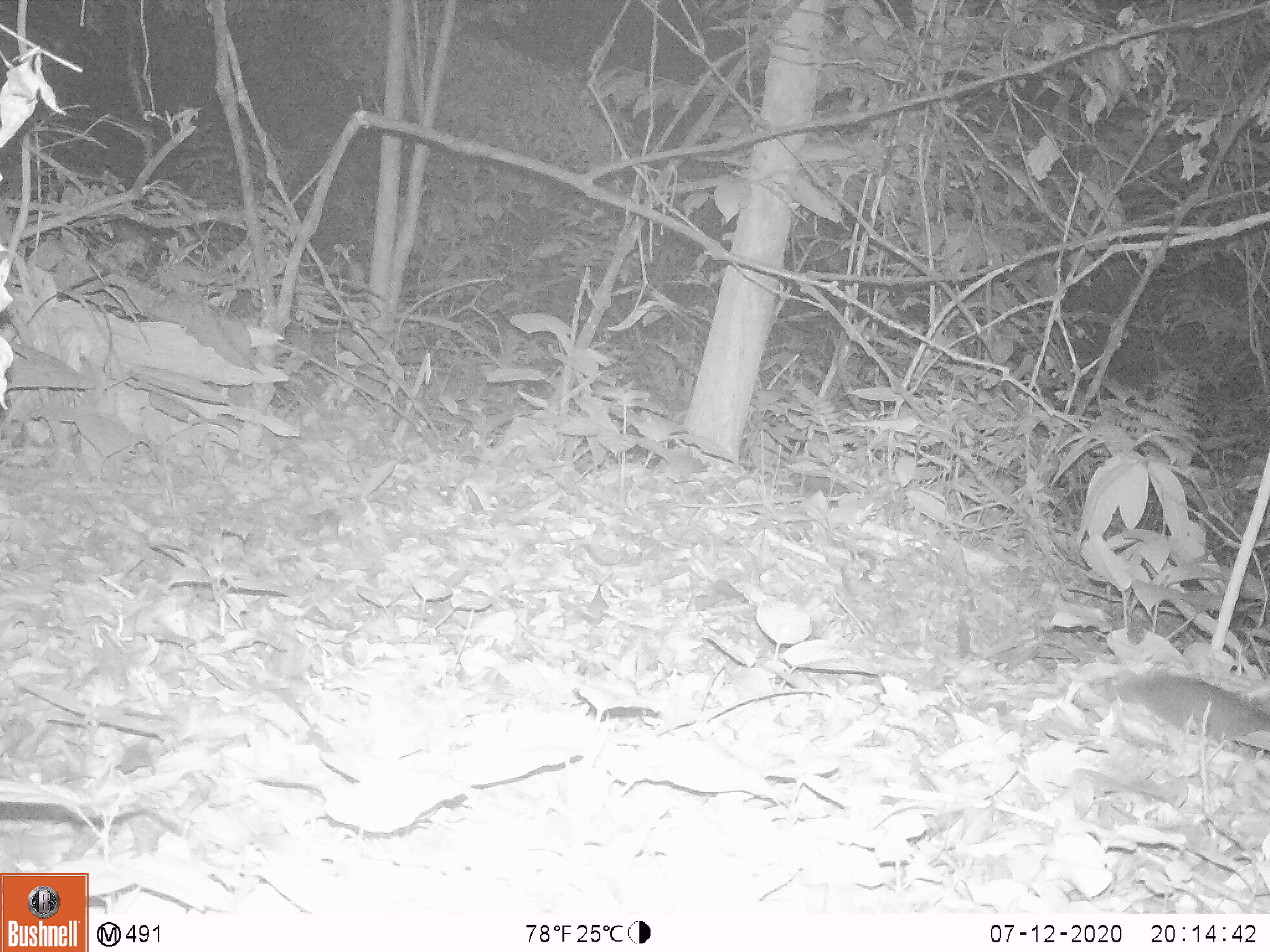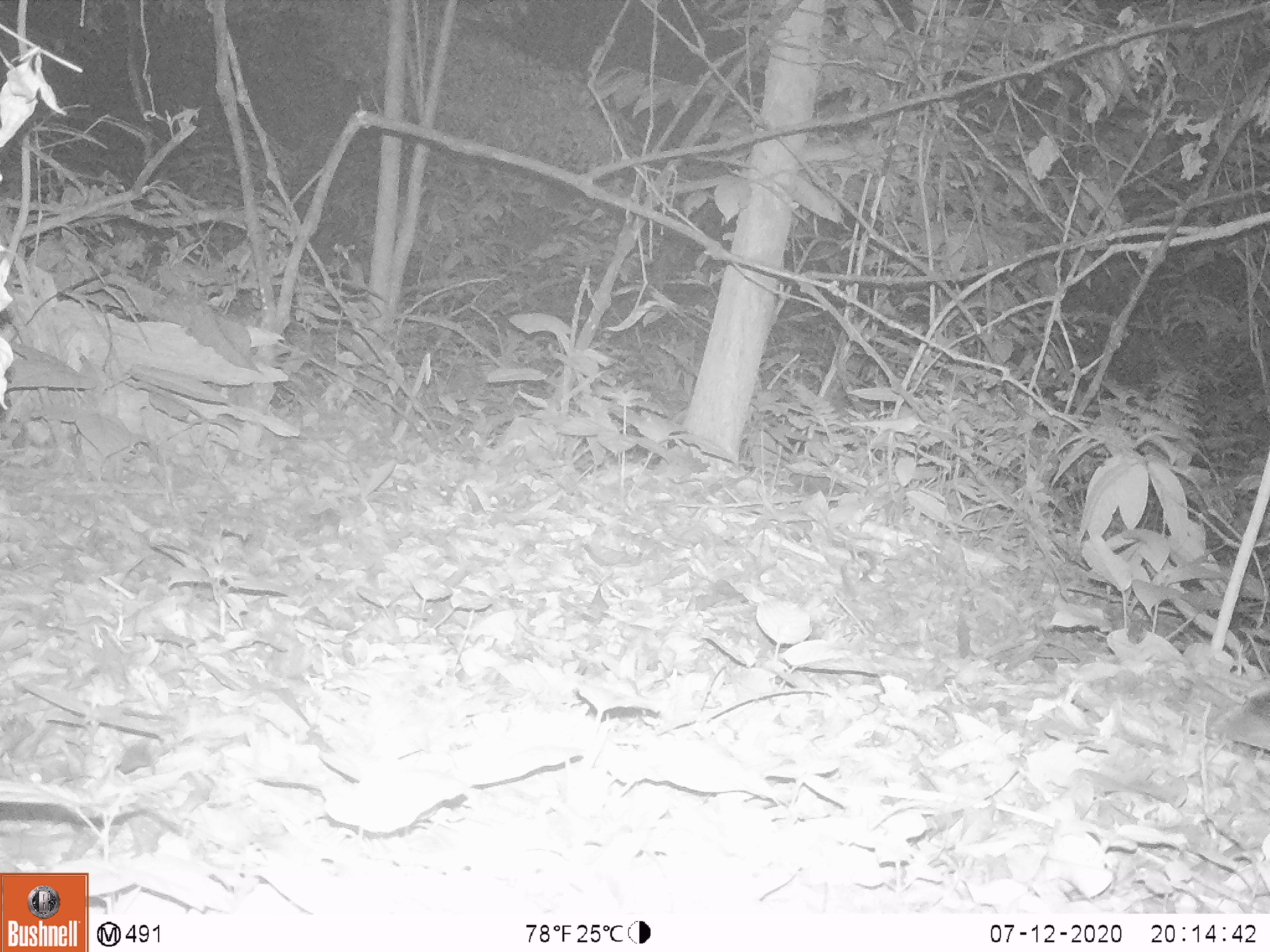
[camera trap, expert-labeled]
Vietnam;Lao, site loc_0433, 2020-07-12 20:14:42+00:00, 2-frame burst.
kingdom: Animalia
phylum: Chordata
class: Mammalia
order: Rodentia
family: Muridae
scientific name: Muridae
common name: old-world mice and rats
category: unidentified murid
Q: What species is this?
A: Unidentified murid (old-world mice and rats) (Muridae).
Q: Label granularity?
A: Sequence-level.